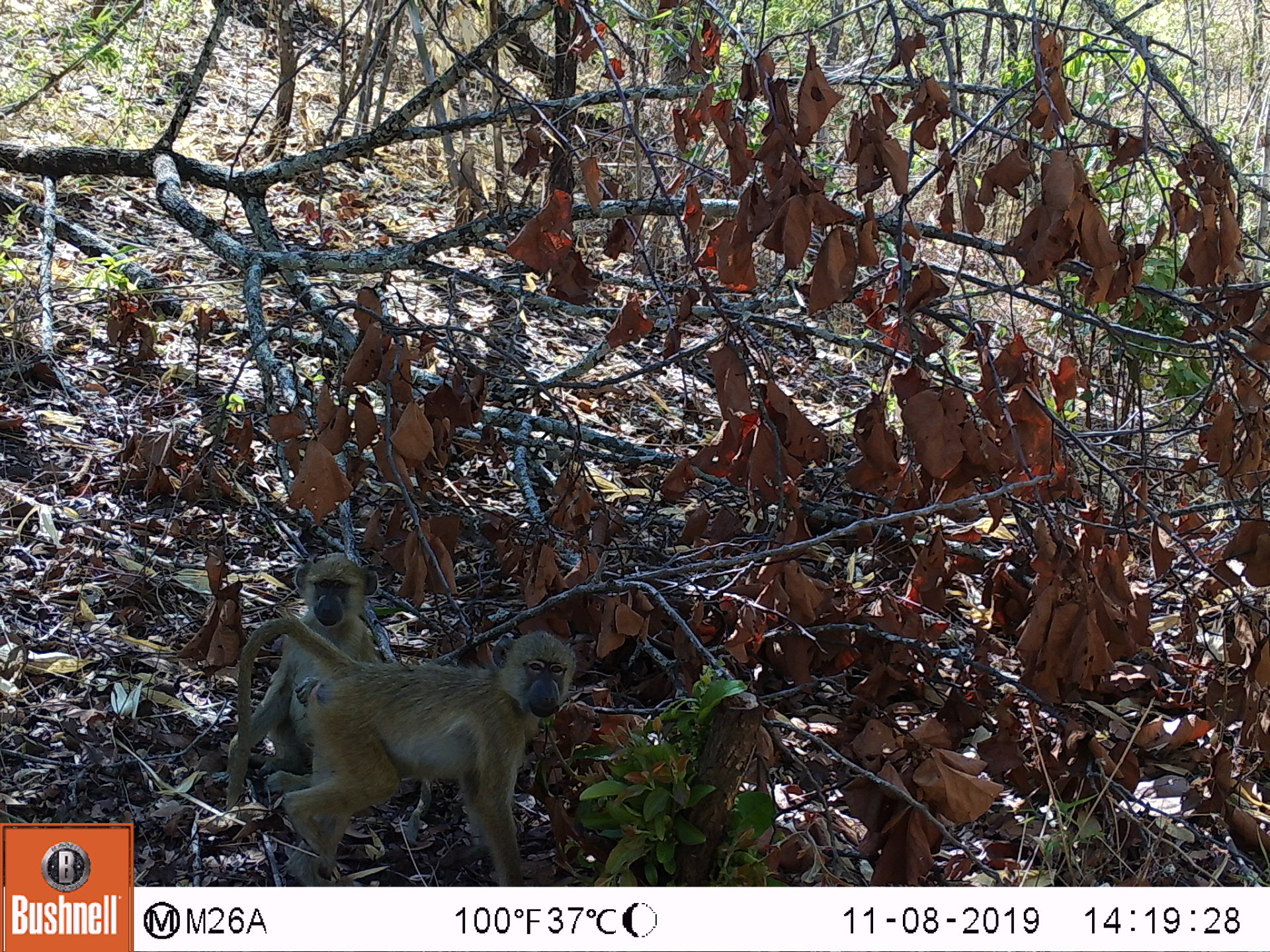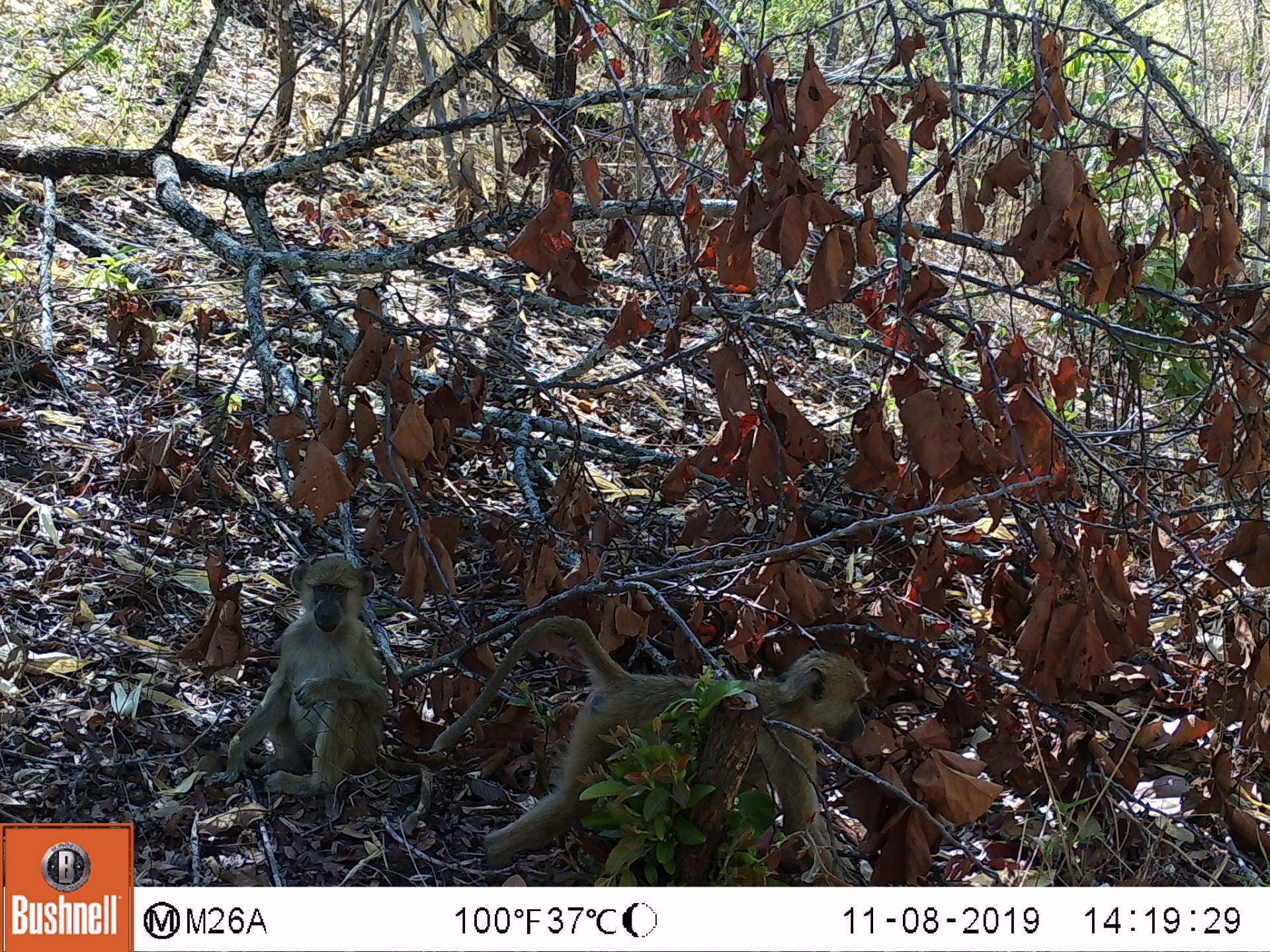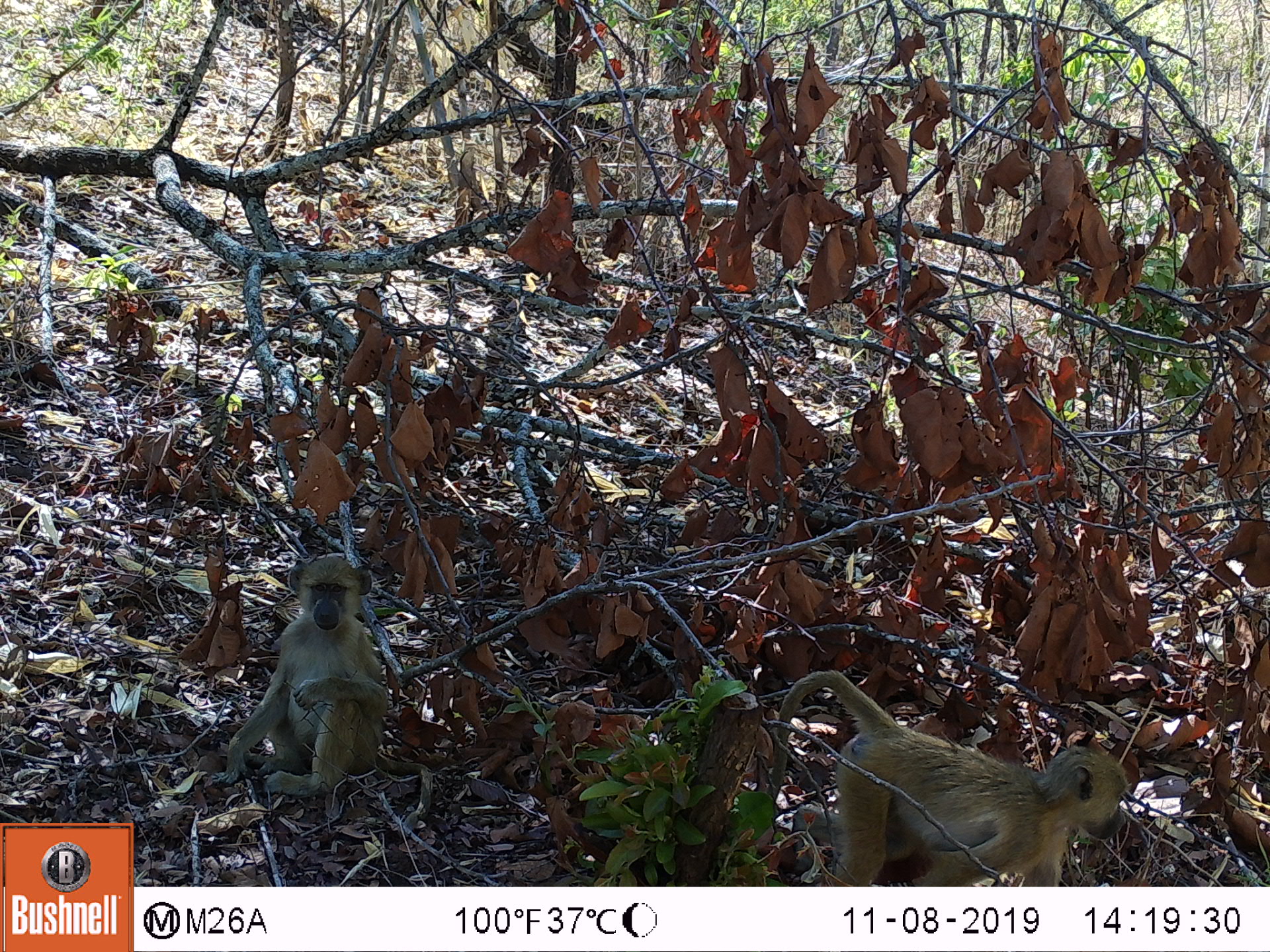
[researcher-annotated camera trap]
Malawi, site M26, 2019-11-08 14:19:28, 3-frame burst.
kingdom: Animalia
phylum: Chordata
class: Mammalia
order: Primates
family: Cercopithecidae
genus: Papio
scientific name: Papio cynocephalus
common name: yellow baboon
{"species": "yellow baboon (Papio cynocephalus)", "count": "2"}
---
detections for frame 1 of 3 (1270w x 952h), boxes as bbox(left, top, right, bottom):
yellow baboon: bbox(234, 617, 575, 877); bbox(227, 559, 381, 779)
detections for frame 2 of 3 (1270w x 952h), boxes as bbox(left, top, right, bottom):
yellow baboon: bbox(431, 616, 867, 865); bbox(220, 555, 388, 797)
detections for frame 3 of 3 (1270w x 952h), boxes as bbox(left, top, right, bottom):
yellow baboon: bbox(767, 673, 1131, 874); bbox(215, 555, 390, 799)